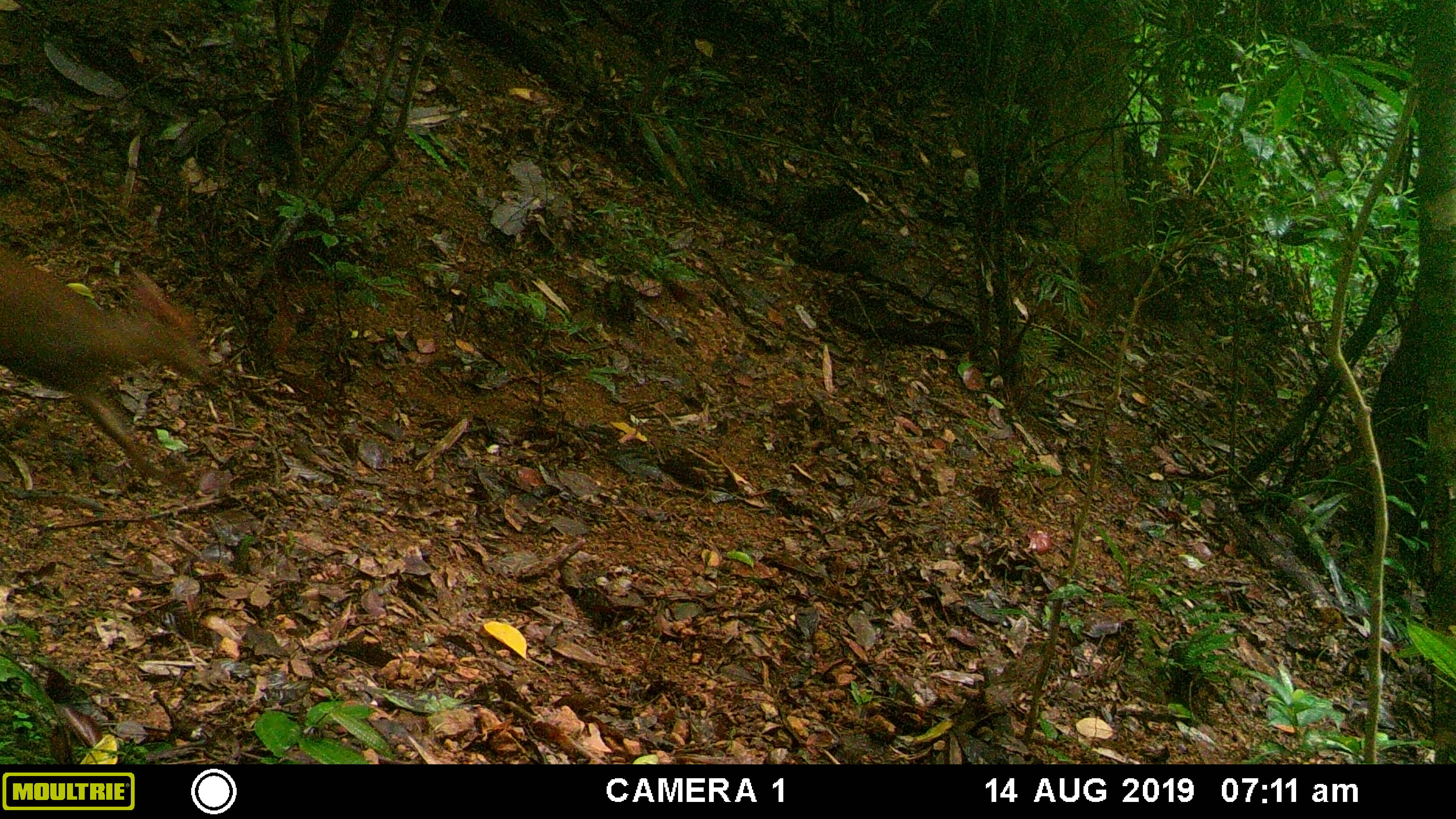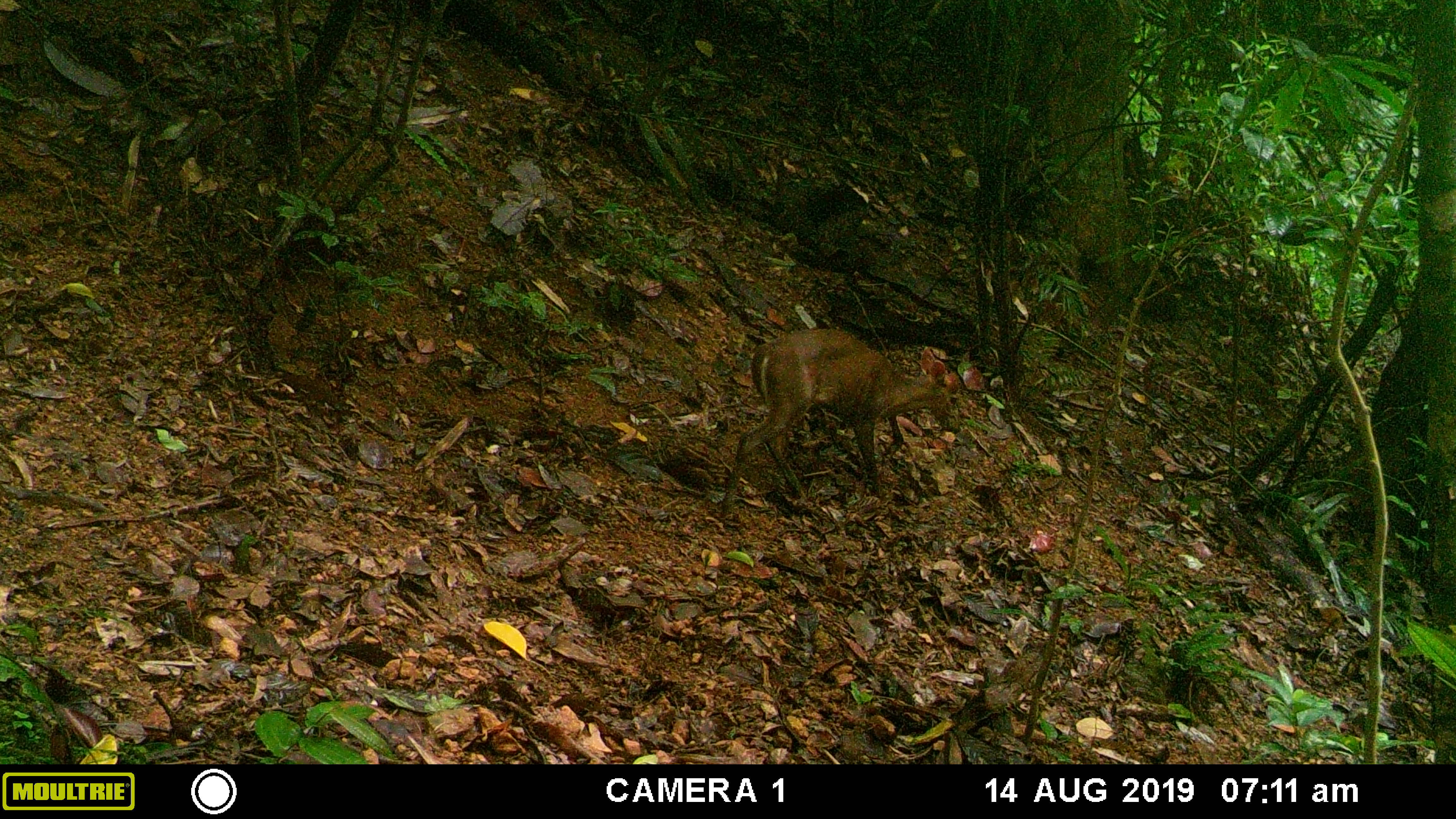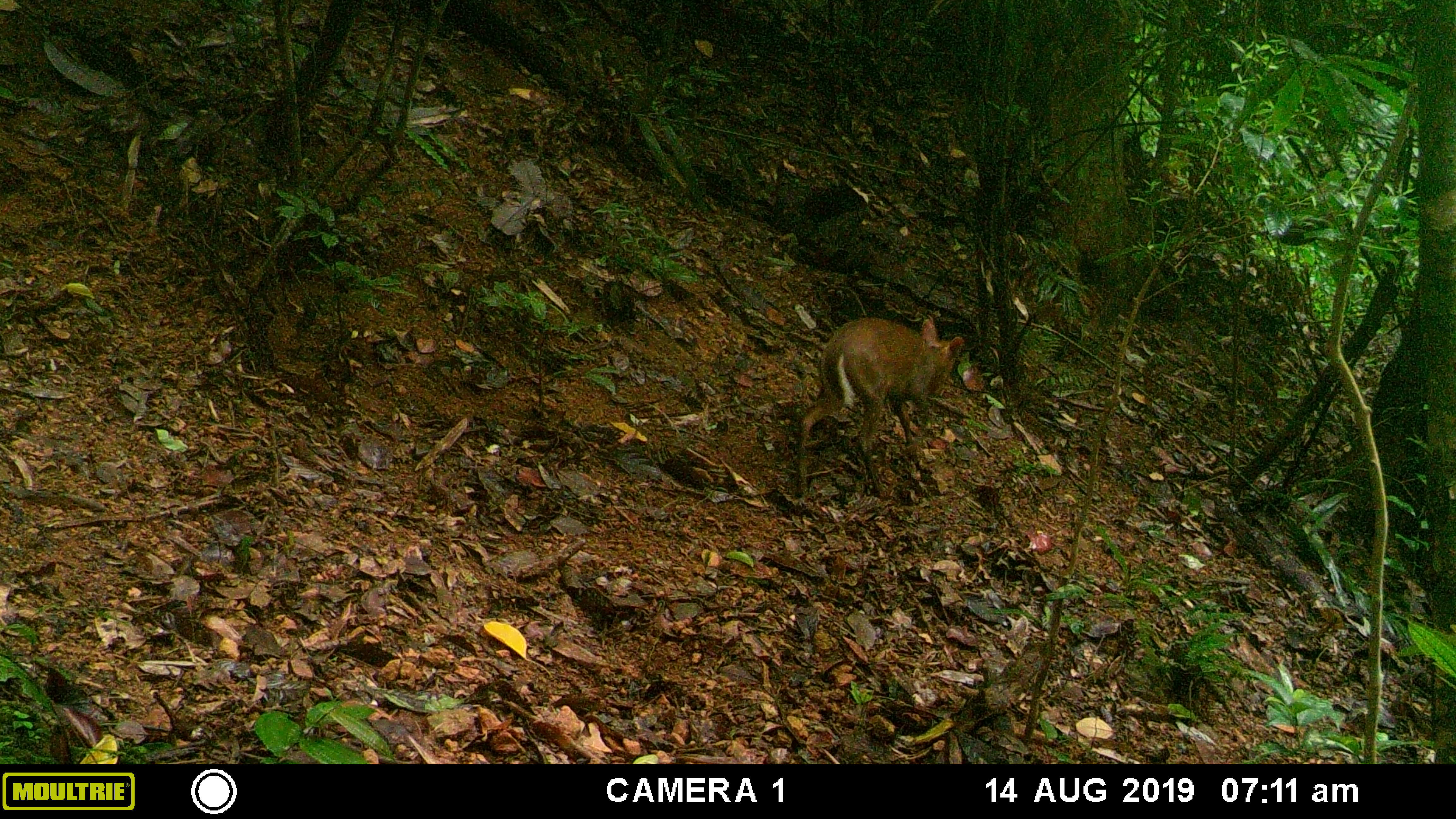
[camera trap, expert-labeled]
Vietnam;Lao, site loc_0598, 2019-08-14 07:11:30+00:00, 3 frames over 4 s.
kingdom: Animalia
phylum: Chordata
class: Mammalia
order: Artiodactyla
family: Cervidae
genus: Muntiacus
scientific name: Muntiacus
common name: muntjacs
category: unidentified muntjac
Unidentified muntjac (muntjacs) (Muntiacus). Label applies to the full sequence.